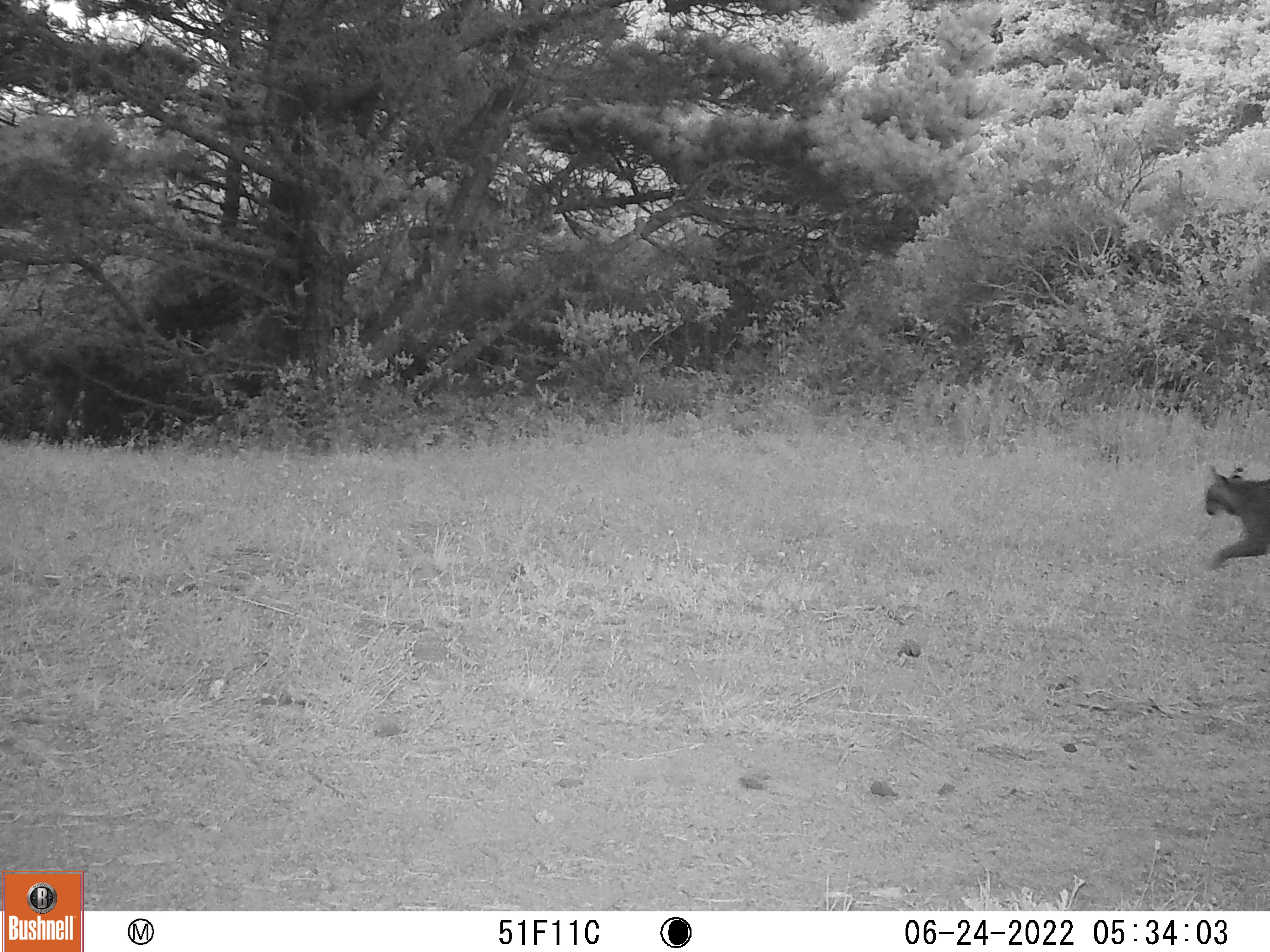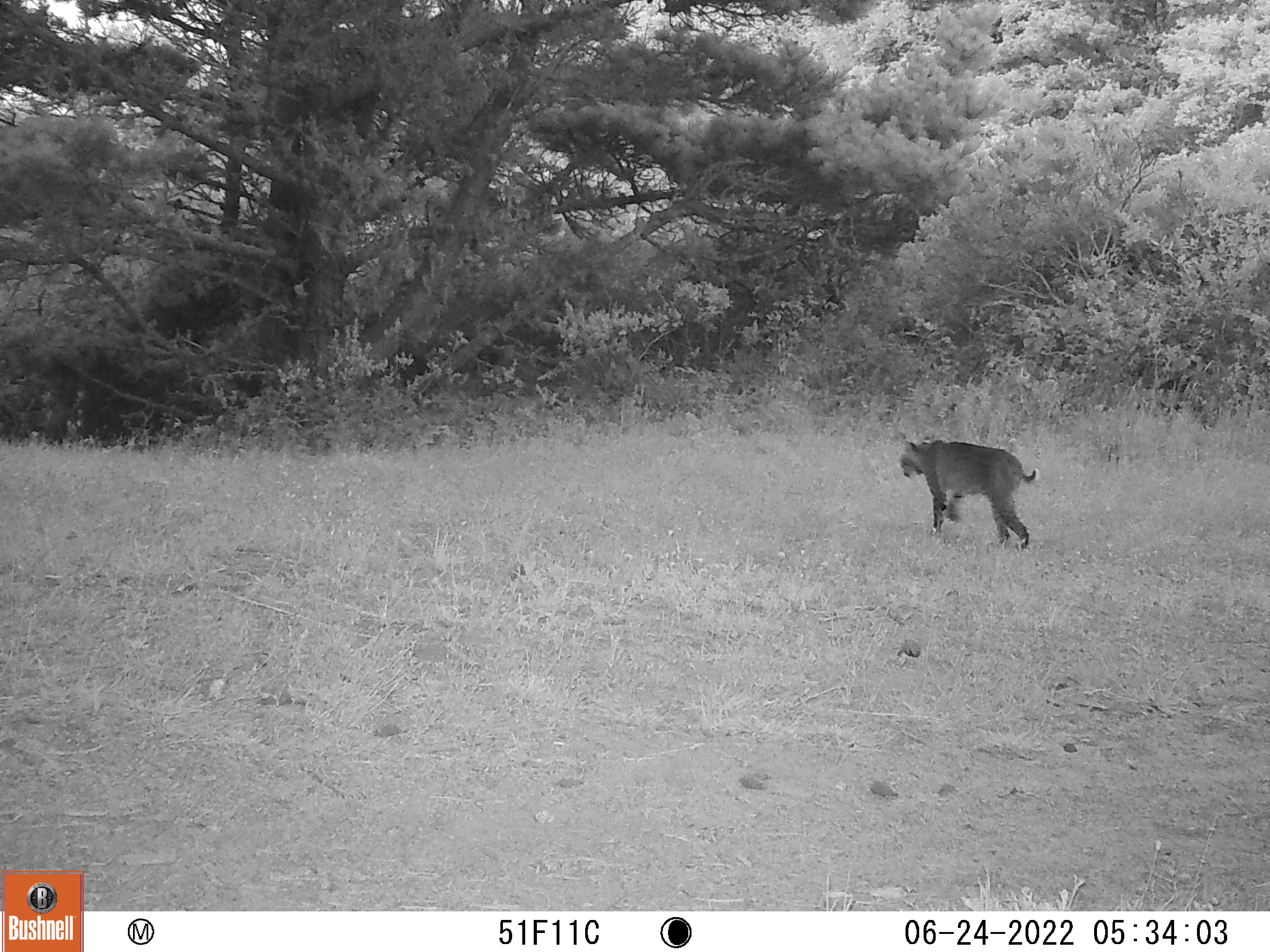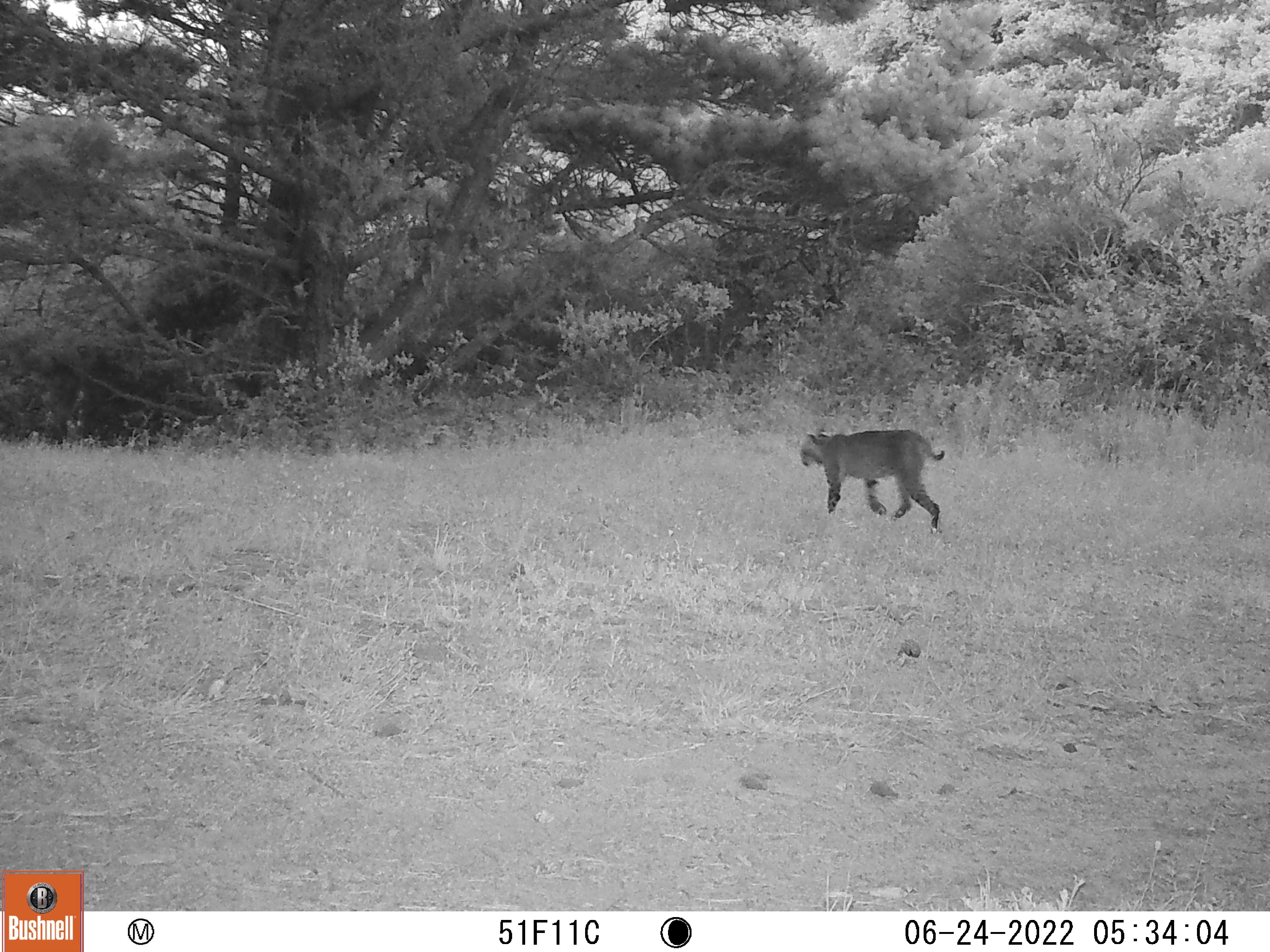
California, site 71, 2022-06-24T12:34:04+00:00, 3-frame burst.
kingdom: Animalia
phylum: Chordata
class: Mammalia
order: Carnivora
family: Felidae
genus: Lynx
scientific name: Lynx rufus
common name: bobcat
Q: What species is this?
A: Bobcat (Lynx rufus).